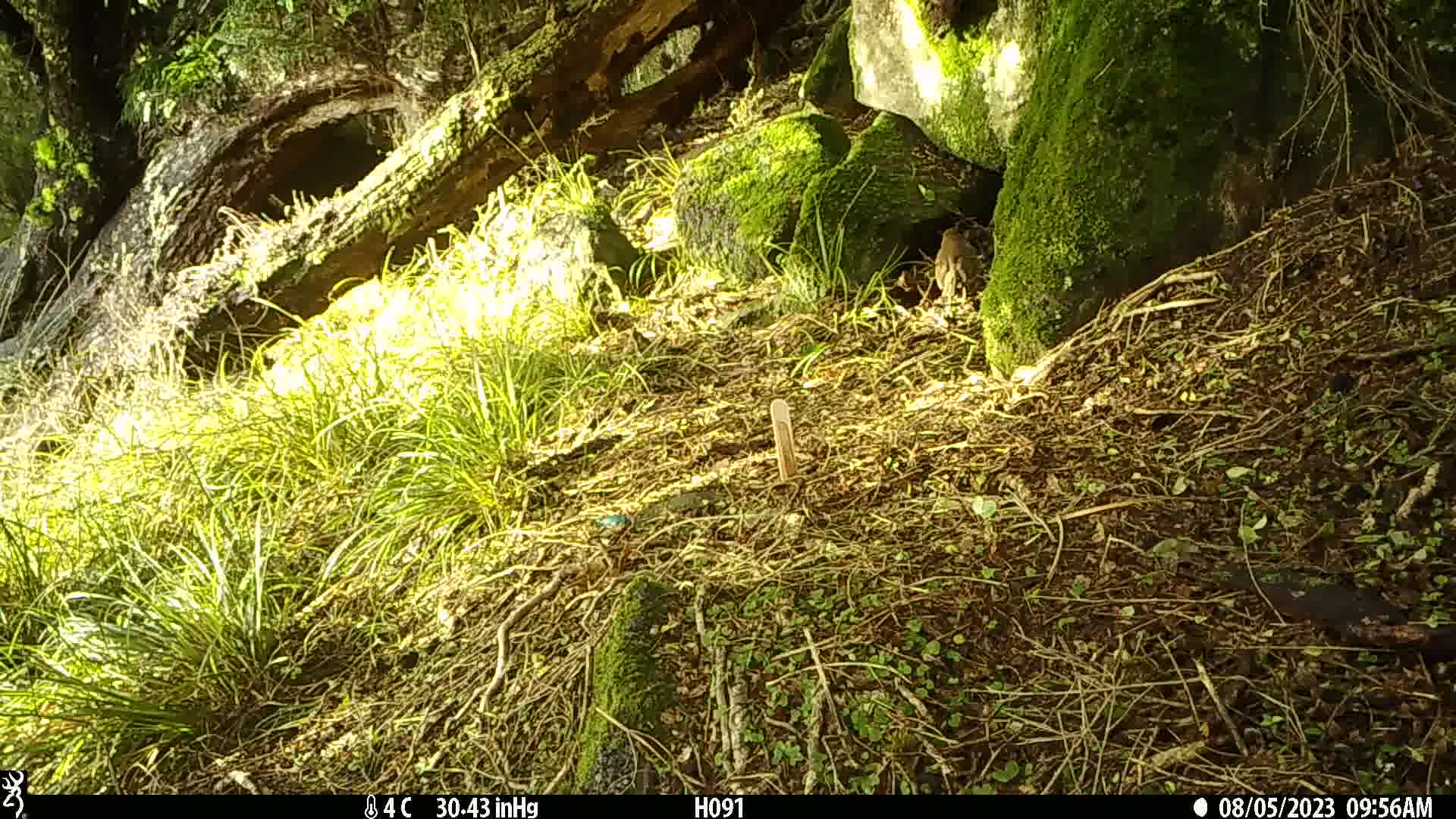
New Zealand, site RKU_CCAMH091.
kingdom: Animalia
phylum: Chordata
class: Aves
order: Passeriformes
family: Turdidae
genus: Turdus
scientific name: Turdus philomelos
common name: song thrush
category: thrush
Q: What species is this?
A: Thrush (song thrush) (Turdus philomelos).